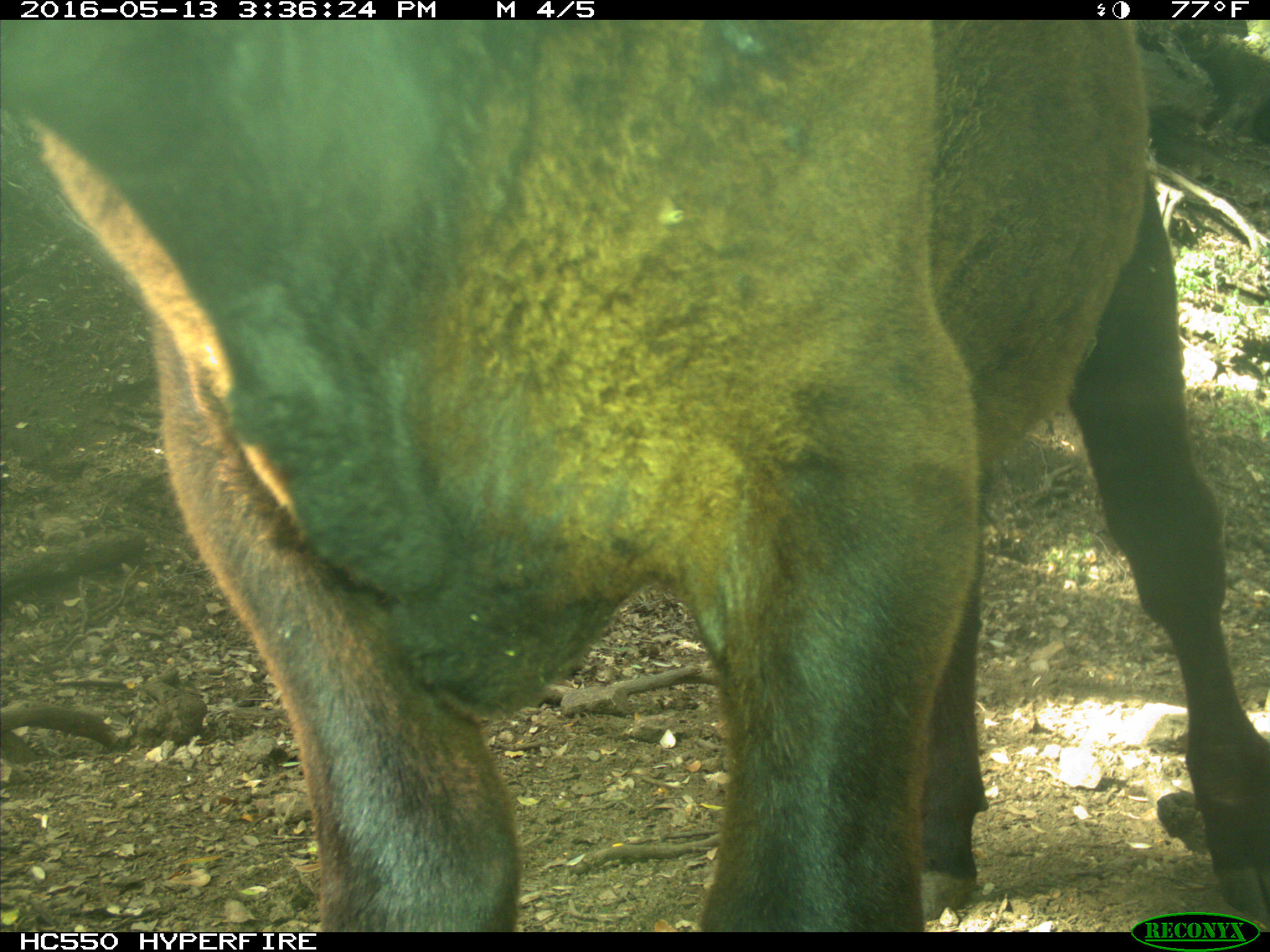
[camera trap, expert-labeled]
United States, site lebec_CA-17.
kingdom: Animalia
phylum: Chordata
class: Mammalia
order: Artiodactyla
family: Bovidae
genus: Bos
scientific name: Bos taurus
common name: domestic cow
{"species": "Bos taurus (domestic cow)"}